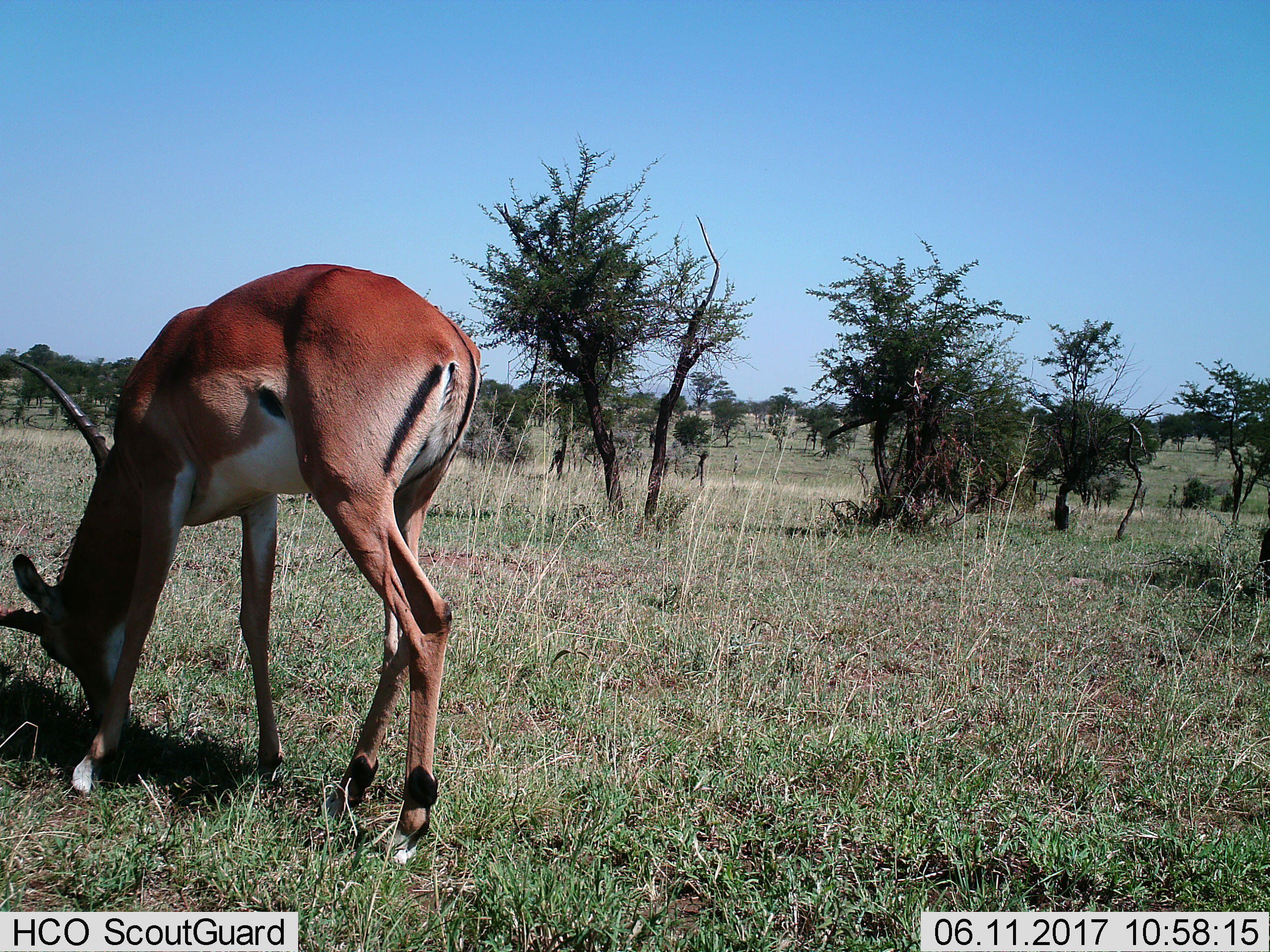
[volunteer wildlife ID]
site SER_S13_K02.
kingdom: Animalia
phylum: Chordata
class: Mammalia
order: Artiodactyla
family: Bovidae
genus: Nanger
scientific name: Nanger granti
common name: grant's gazelle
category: gazellegrants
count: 1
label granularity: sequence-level